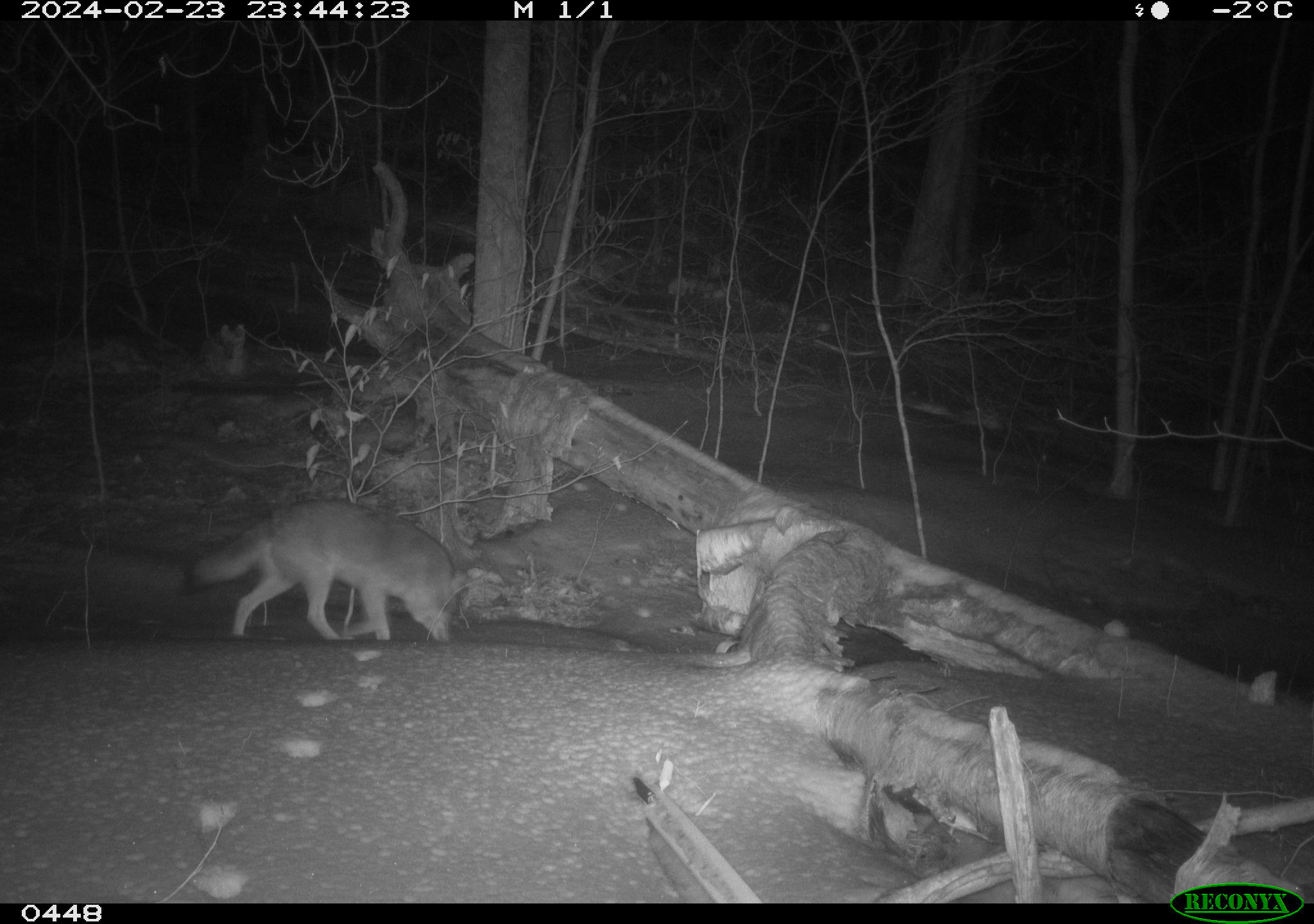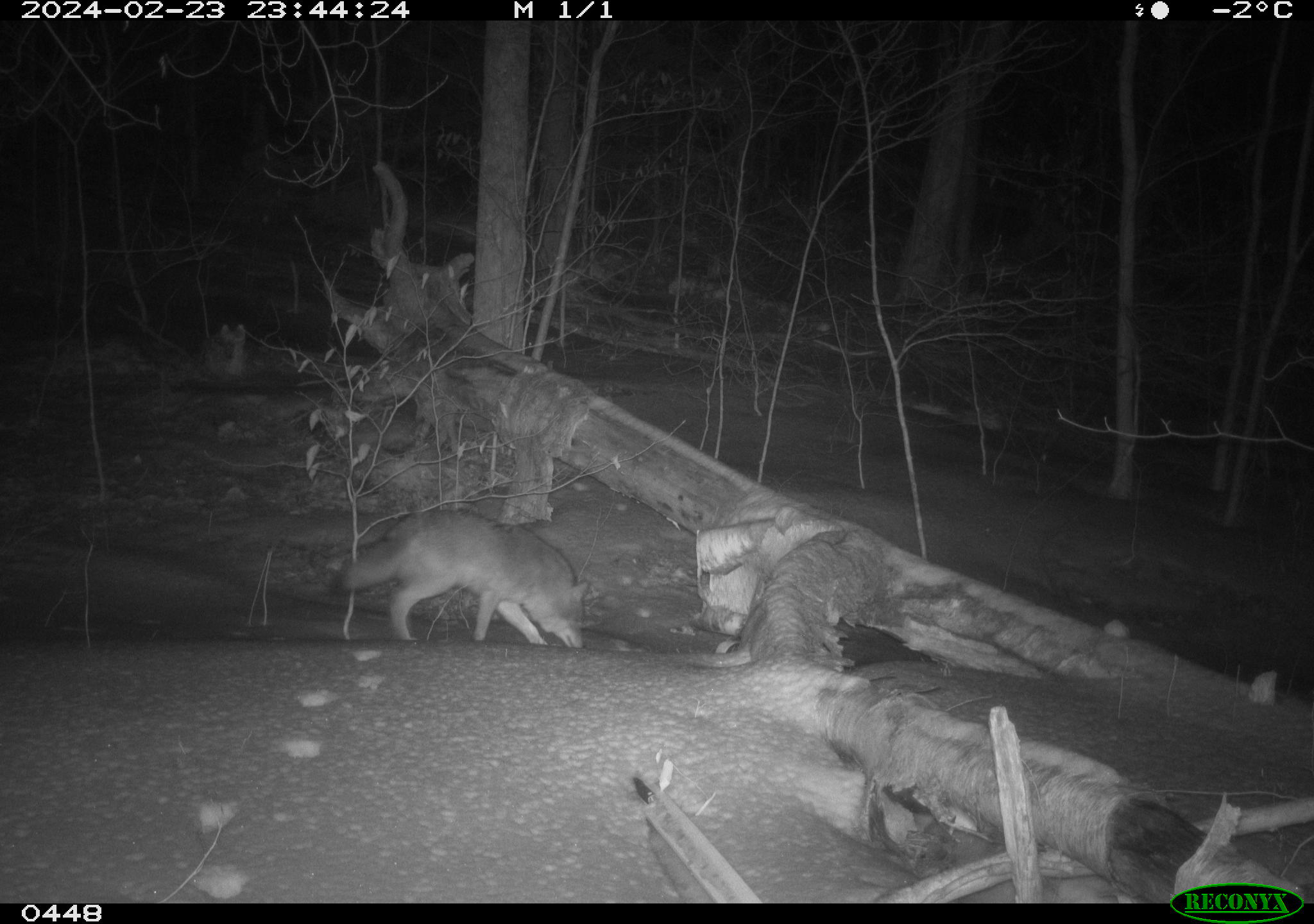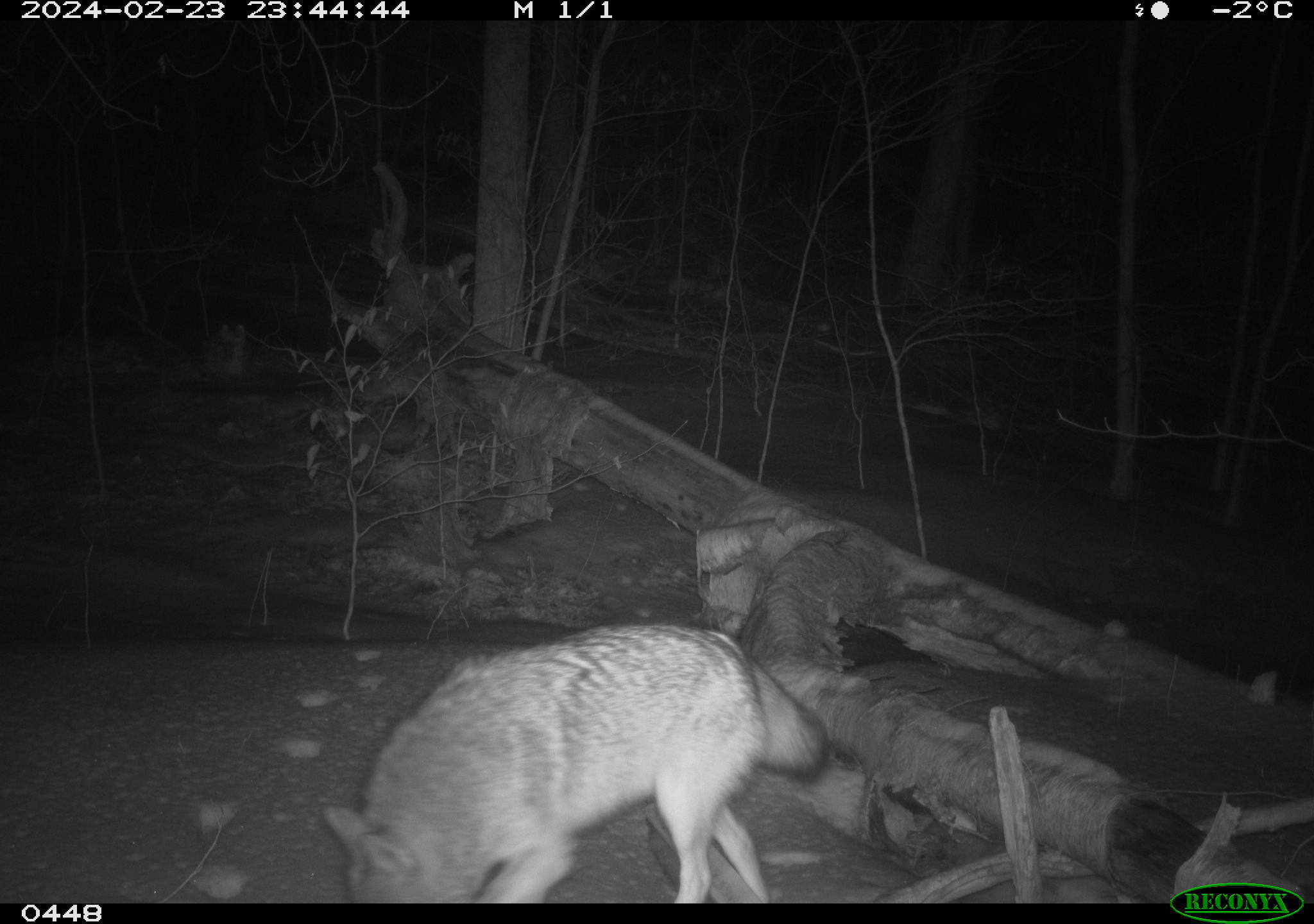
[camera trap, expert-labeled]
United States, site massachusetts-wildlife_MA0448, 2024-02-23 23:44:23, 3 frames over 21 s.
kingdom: Animalia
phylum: Chordata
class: Mammalia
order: Carnivora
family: Canidae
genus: Canis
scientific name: Canis latrans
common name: coyote